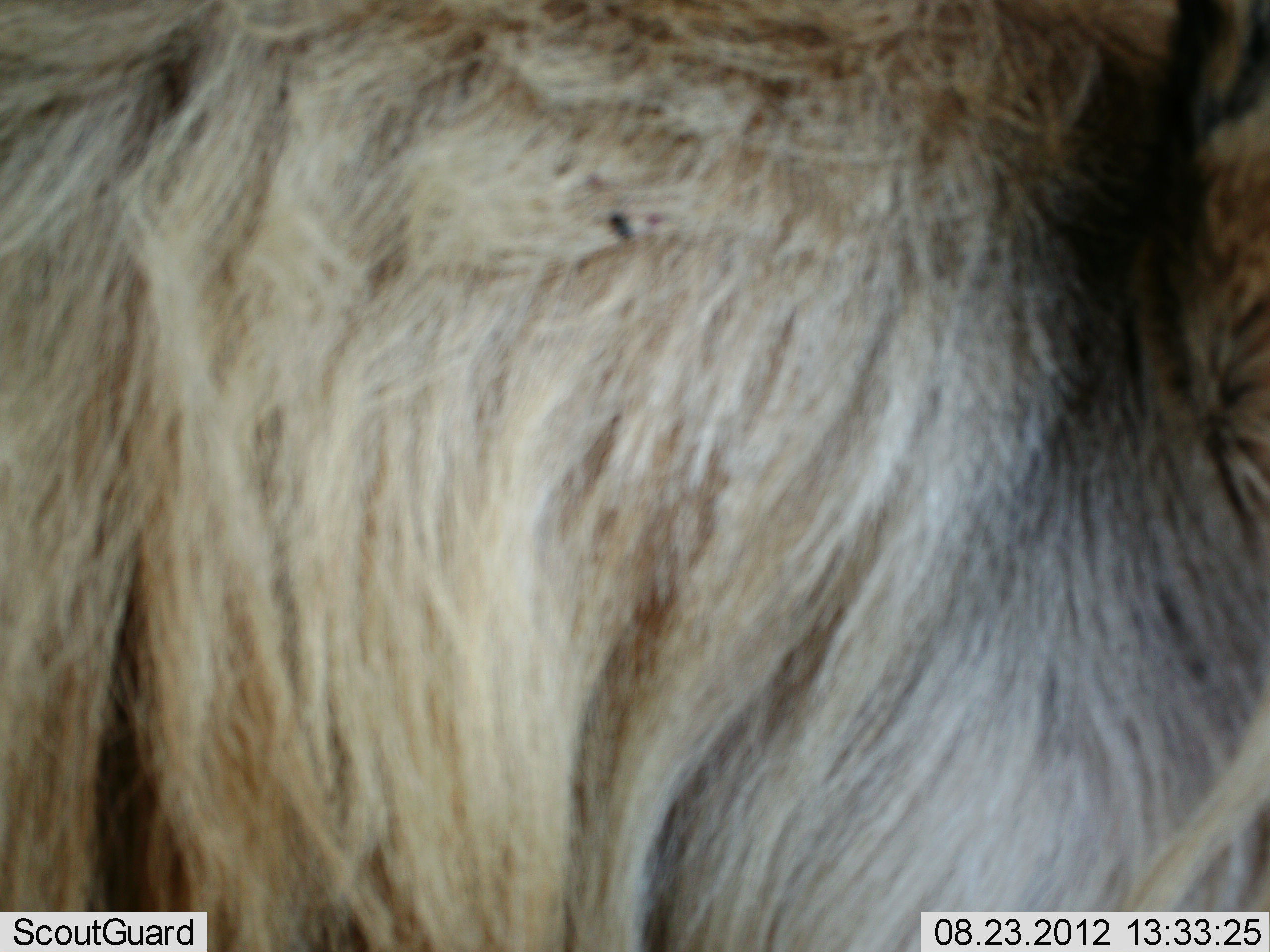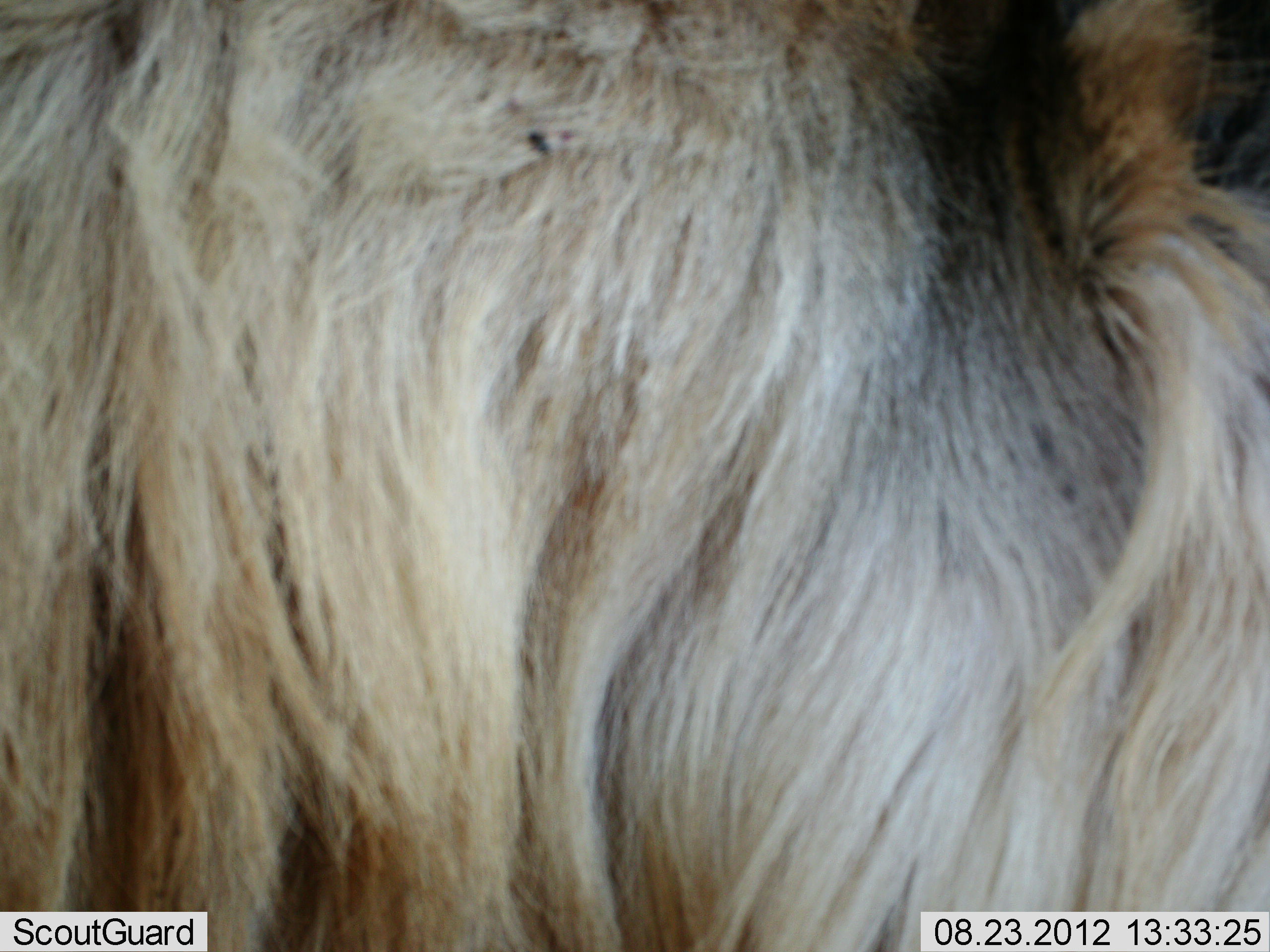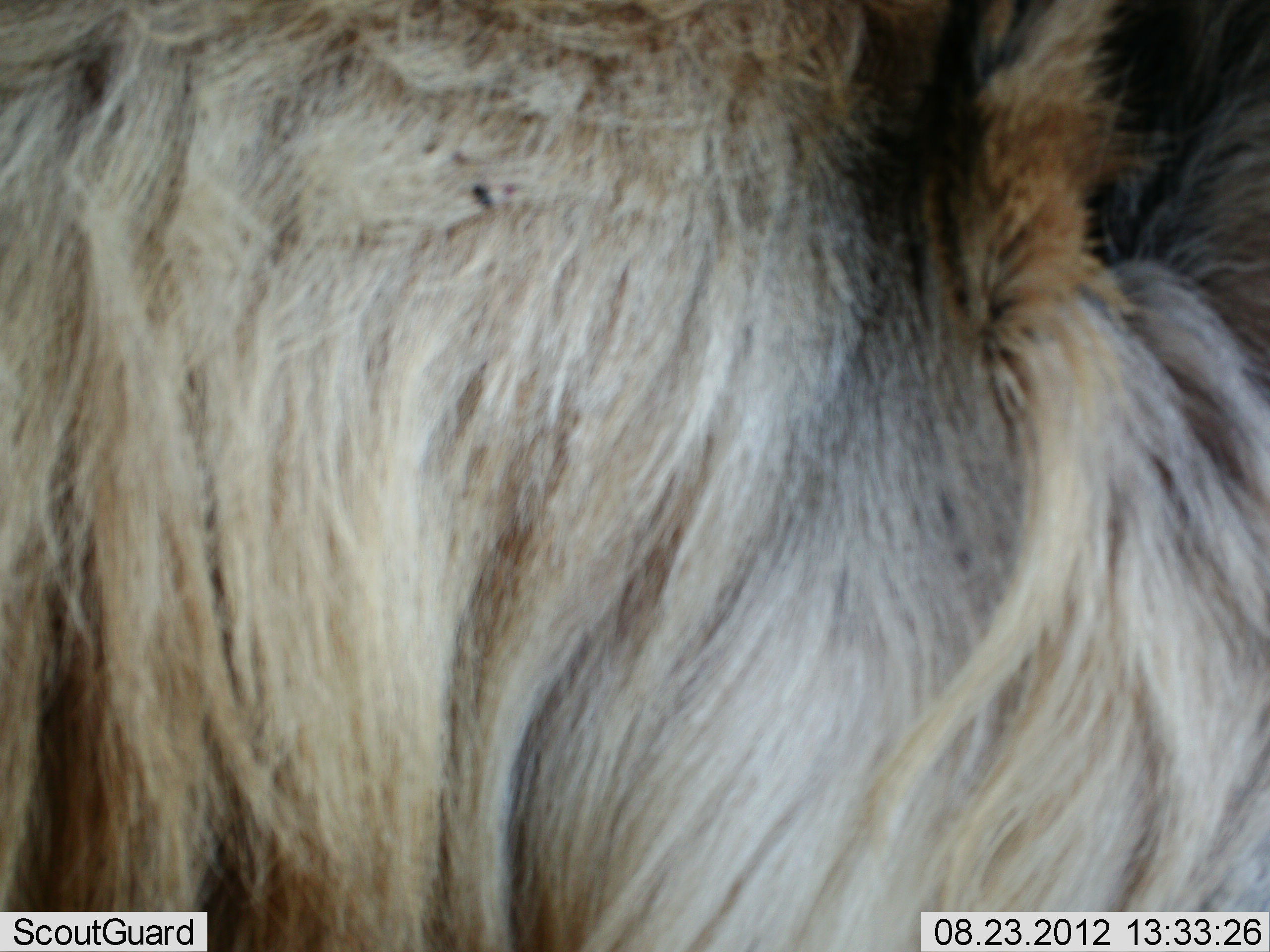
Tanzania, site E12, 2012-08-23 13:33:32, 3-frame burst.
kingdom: Animalia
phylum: Chordata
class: Mammalia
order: Artiodactyla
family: Bovidae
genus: Connochaetes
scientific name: Connochaetes taurinus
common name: blue wildebeest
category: wildebeest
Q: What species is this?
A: Wildebeest (blue wildebeest) (Connochaetes taurinus).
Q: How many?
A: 1.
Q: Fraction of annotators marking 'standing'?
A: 100%.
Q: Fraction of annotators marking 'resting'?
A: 0%.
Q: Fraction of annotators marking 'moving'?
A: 0%.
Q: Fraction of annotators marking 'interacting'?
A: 0%.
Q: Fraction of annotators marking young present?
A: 0%.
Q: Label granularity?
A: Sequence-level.